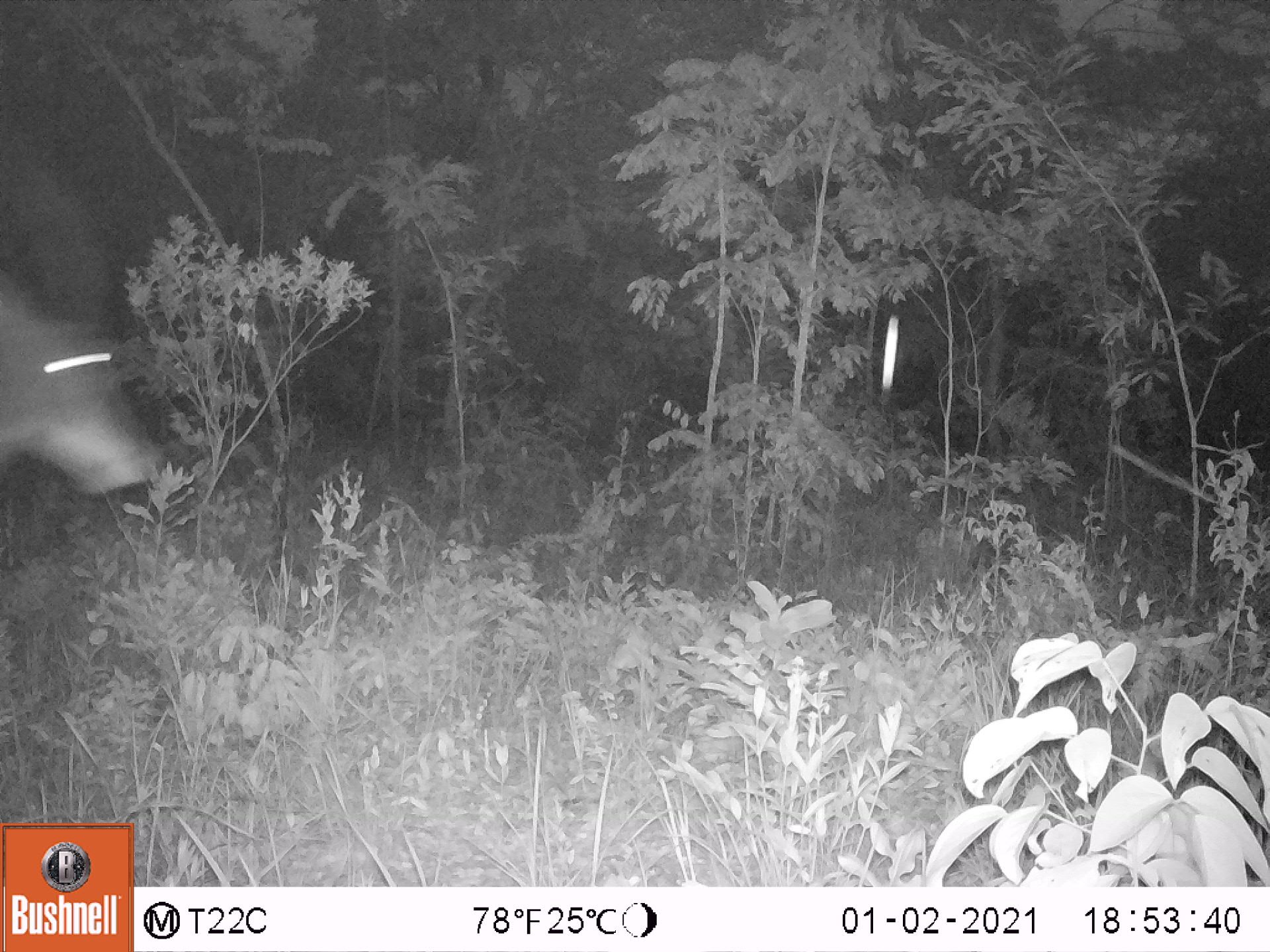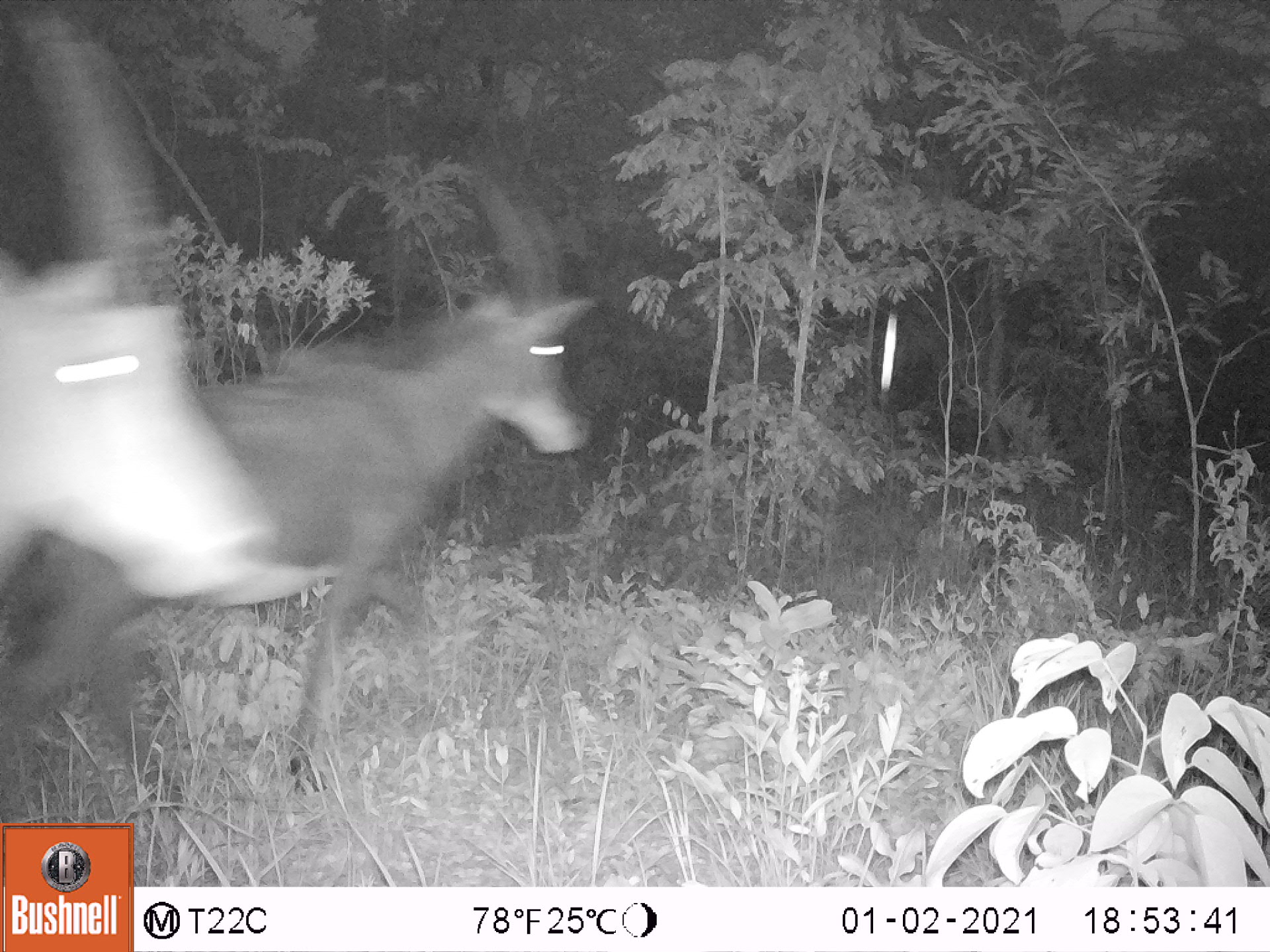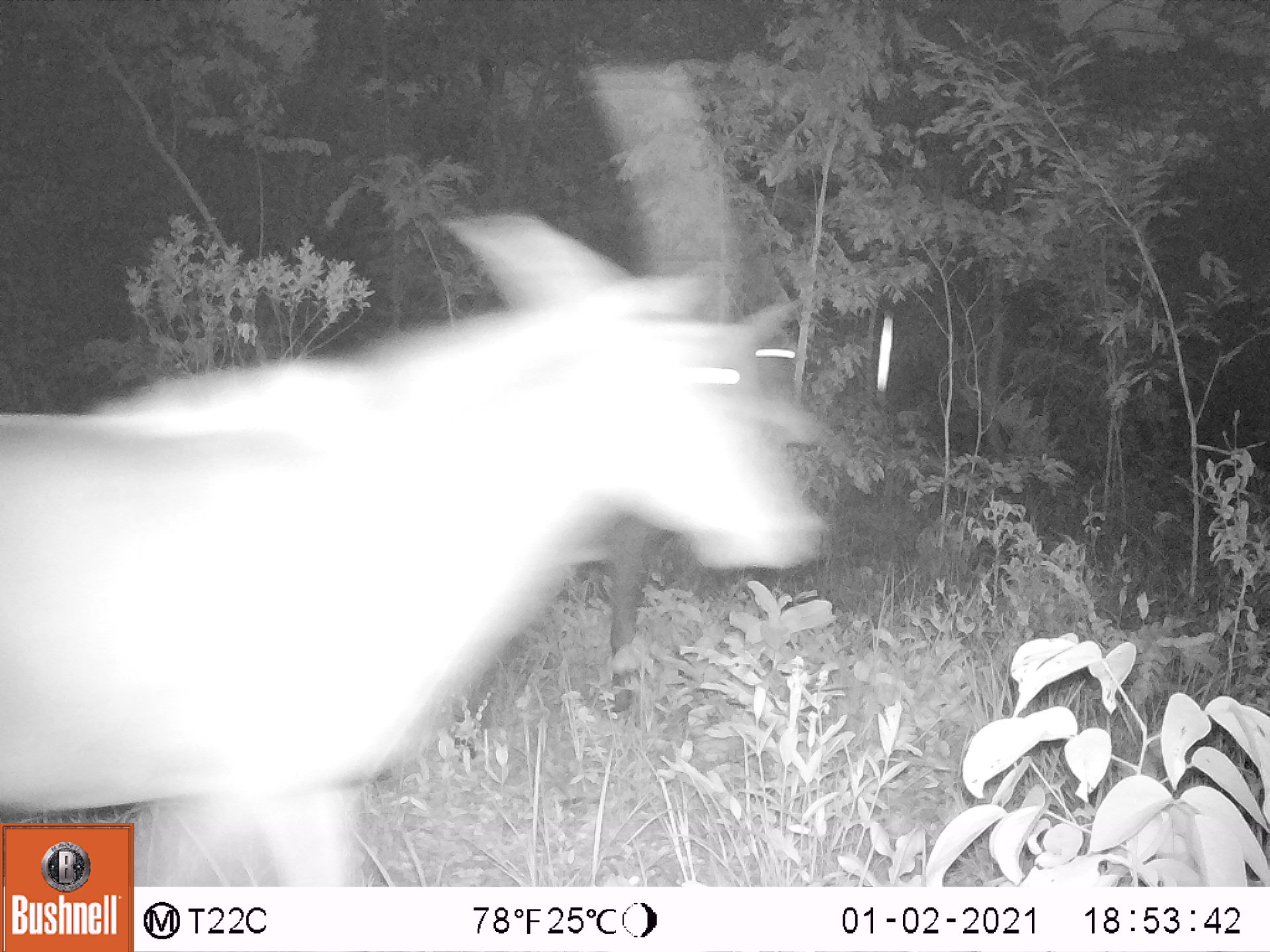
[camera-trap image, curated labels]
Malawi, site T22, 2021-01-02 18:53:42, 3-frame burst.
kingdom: Animalia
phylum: Chordata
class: Mammalia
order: Artiodactyla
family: Bovidae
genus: Hippotragus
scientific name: Hippotragus niger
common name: sable antelope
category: sable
Sable (sable antelope) (Hippotragus niger), count 1.